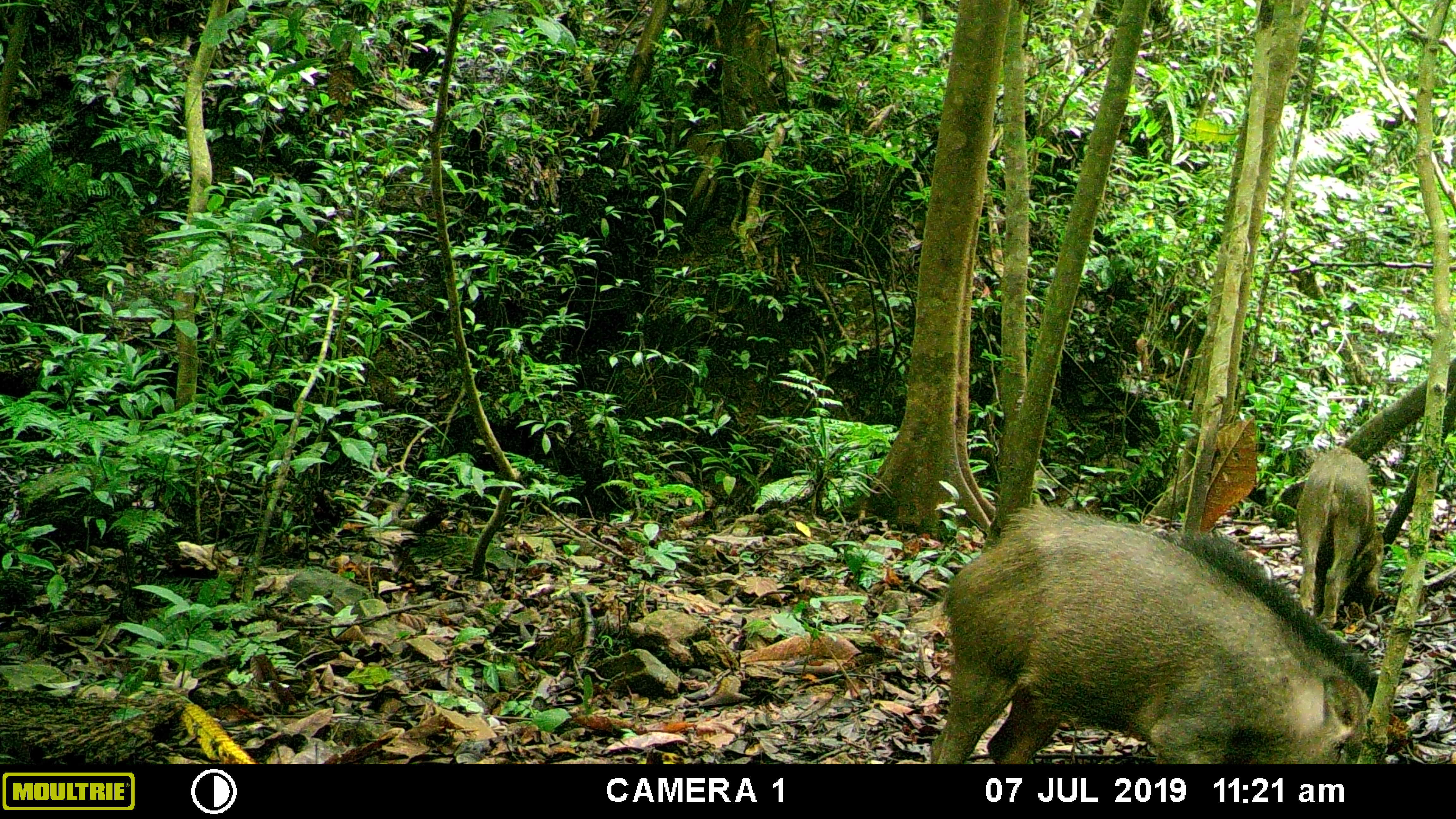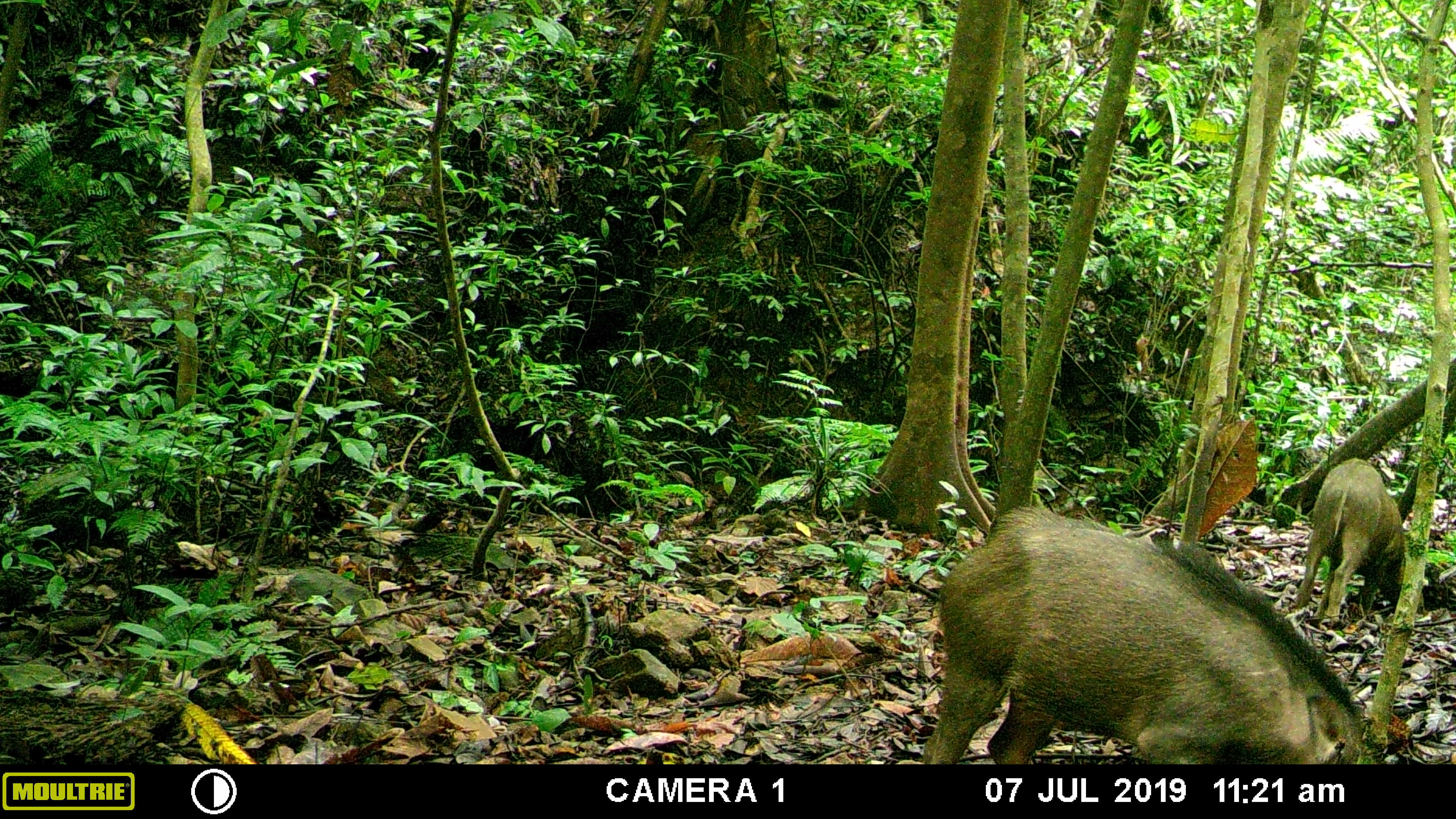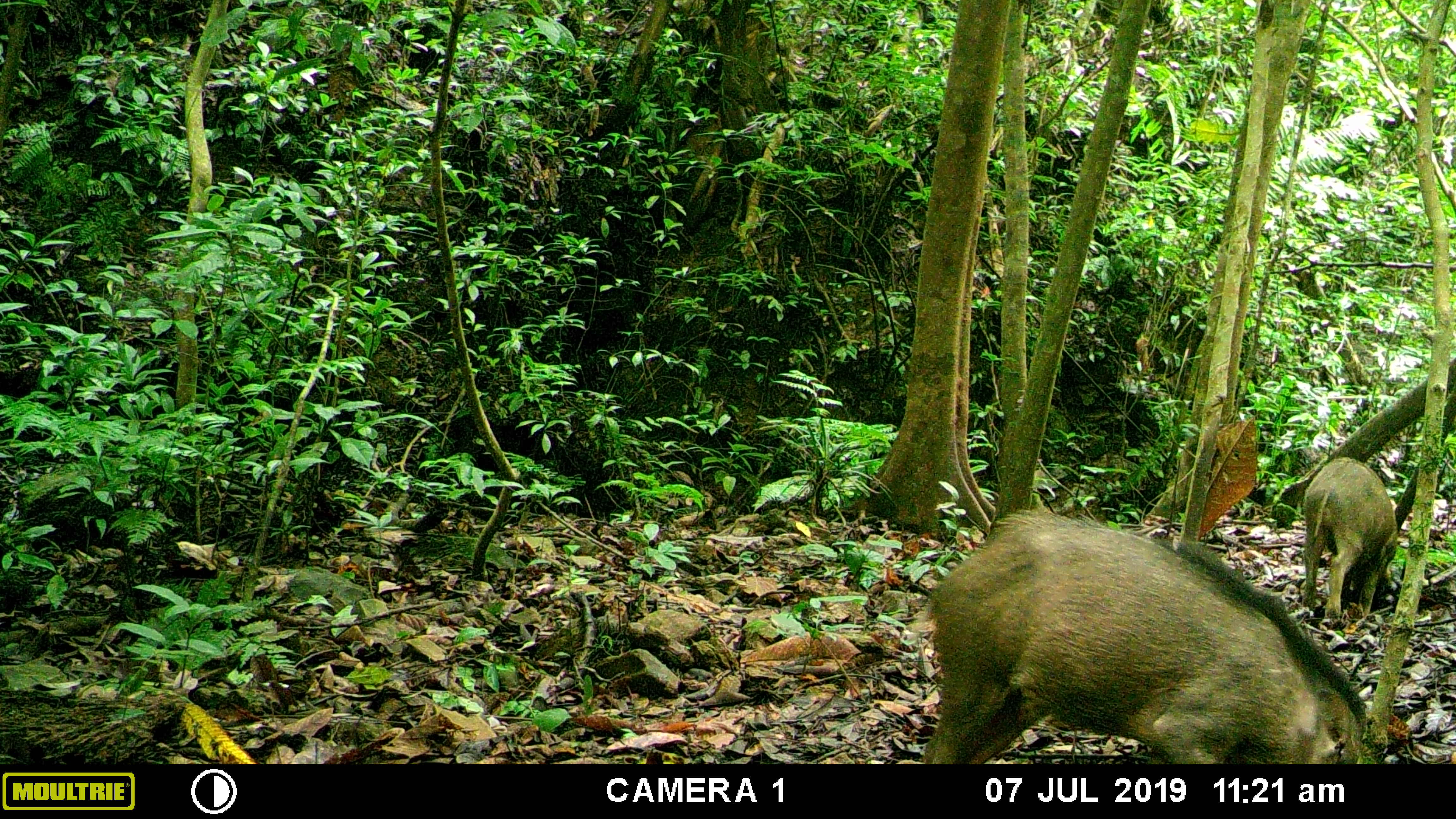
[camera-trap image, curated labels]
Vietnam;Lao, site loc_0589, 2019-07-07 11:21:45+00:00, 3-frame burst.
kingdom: Animalia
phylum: Chordata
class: Mammalia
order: Artiodactyla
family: Suidae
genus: Sus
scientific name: Sus scrofa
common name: eurasian wild pig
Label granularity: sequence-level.